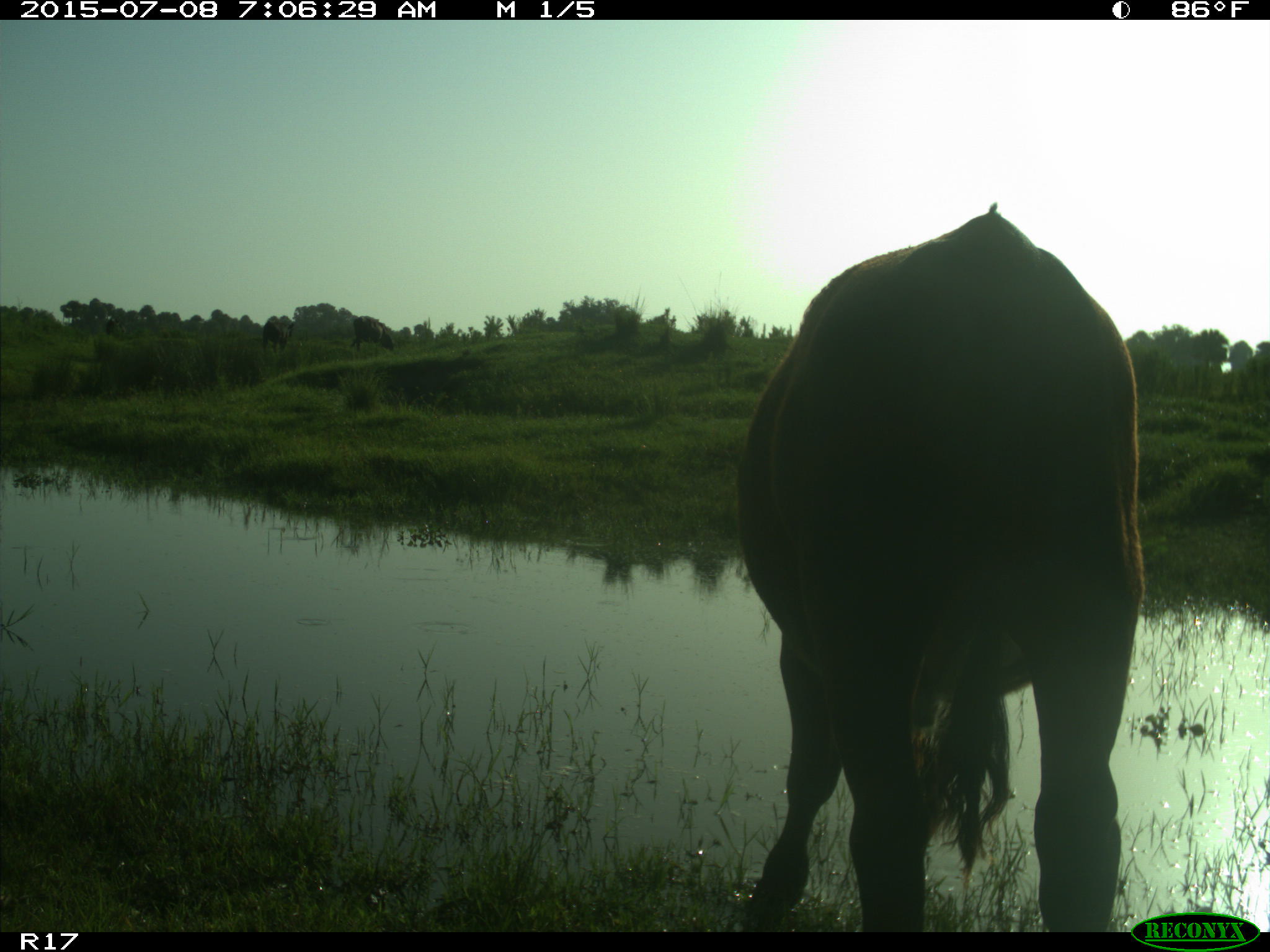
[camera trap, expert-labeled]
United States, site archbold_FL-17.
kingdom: Animalia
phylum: Chordata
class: Mammalia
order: Artiodactyla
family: Bovidae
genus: Bos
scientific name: Bos taurus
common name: domestic cow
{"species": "Bos taurus (domestic cow)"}